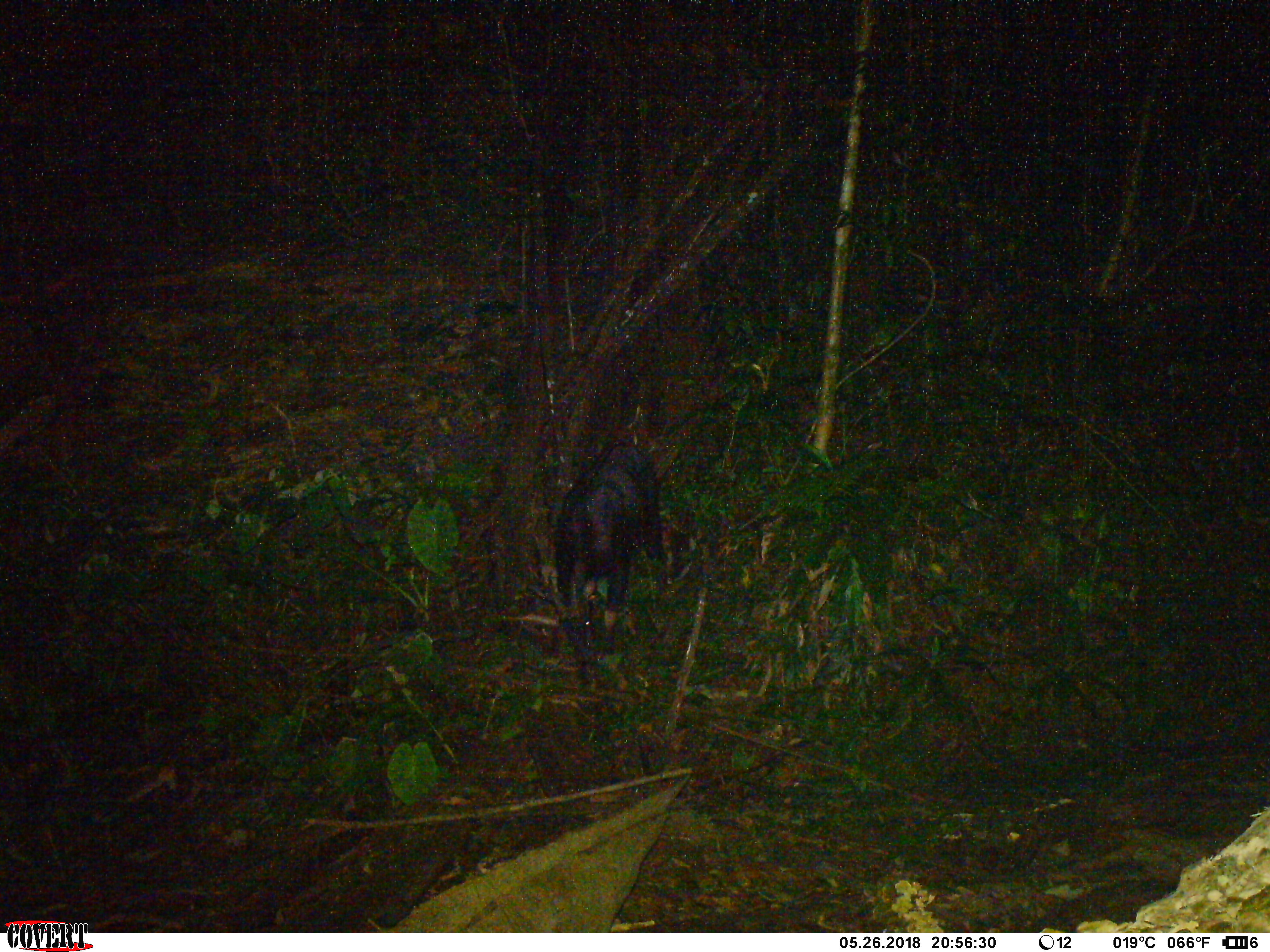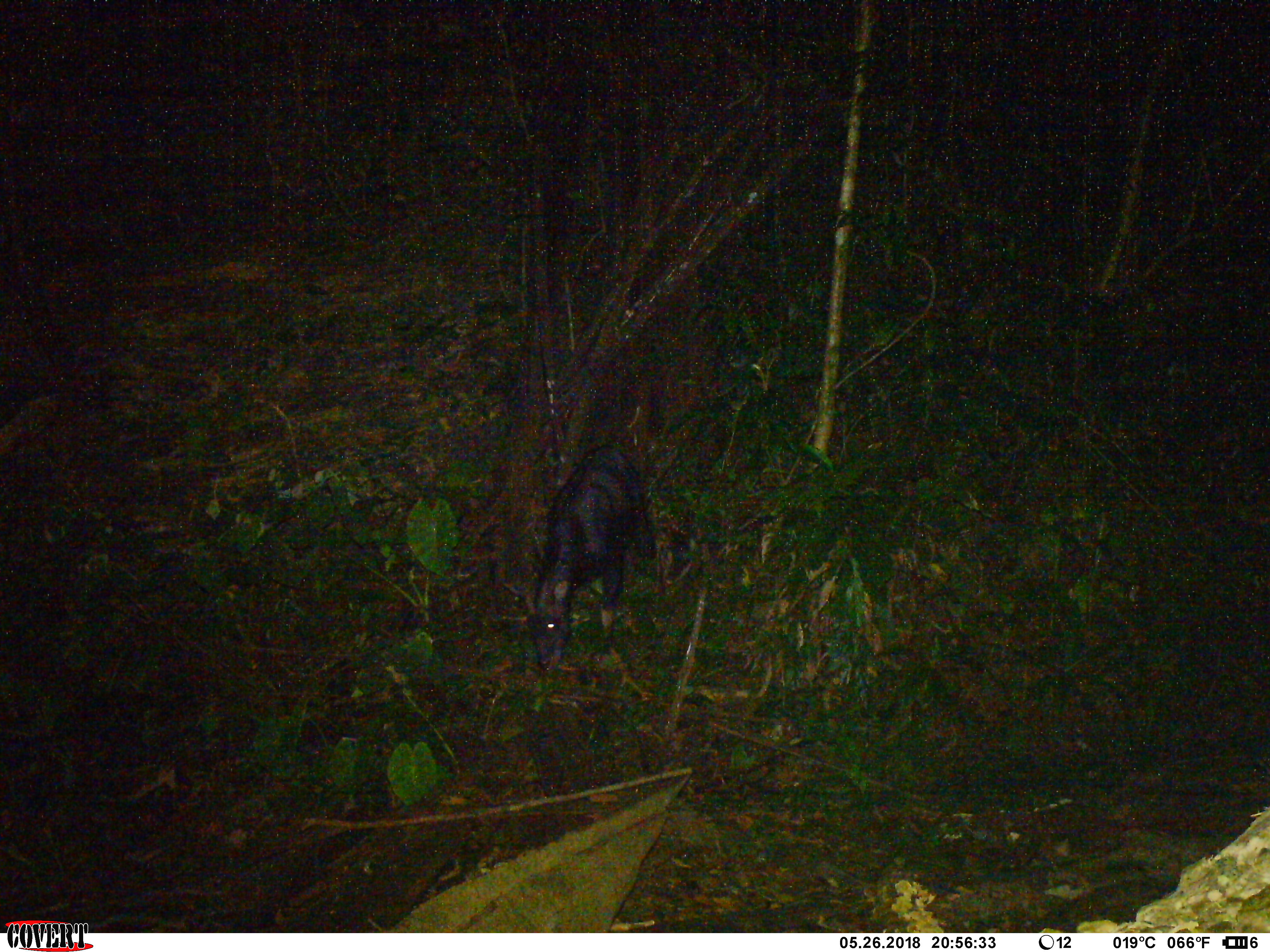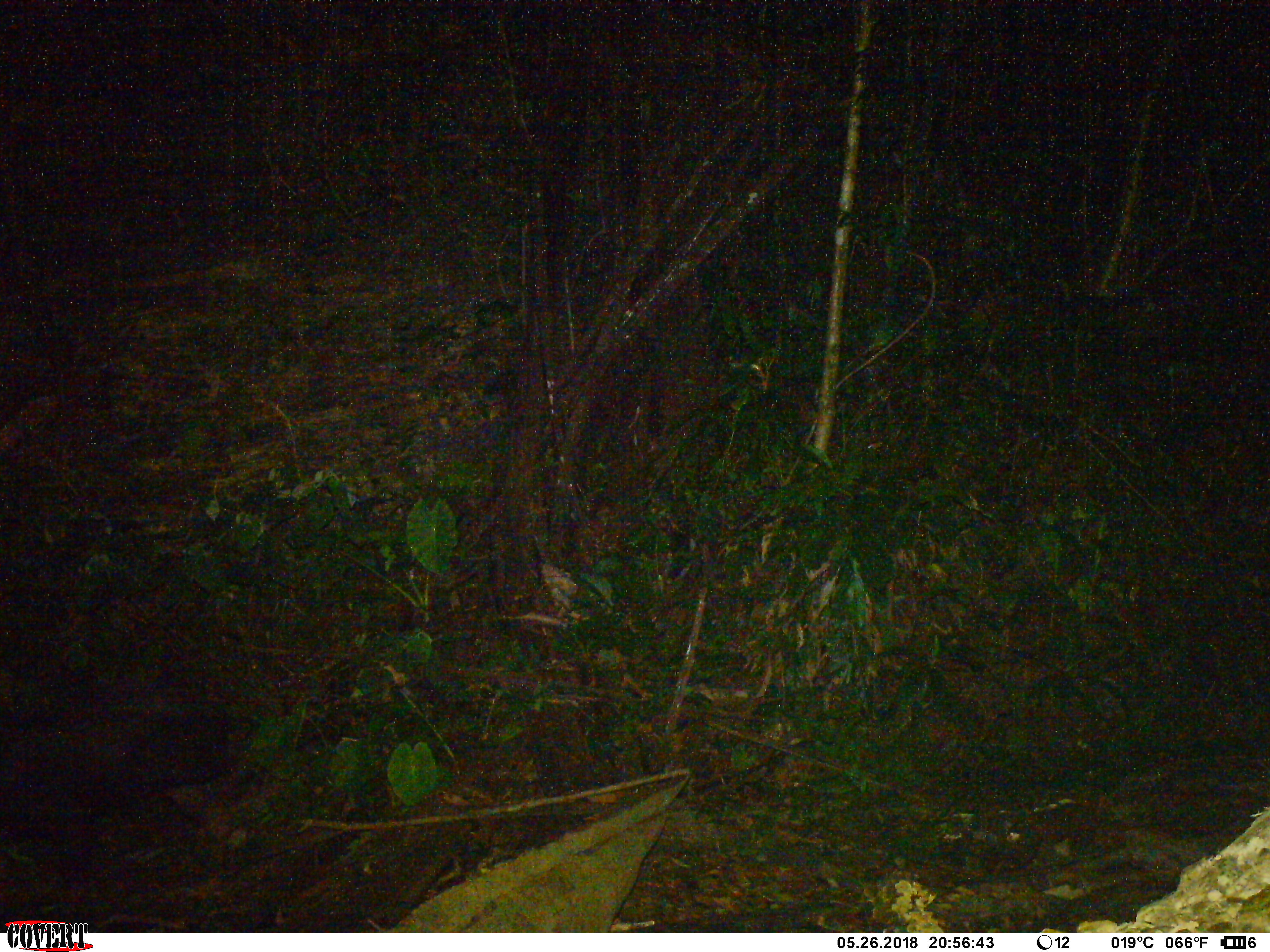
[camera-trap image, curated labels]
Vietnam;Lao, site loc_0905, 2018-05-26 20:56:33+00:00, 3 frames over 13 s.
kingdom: Animalia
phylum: Chordata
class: Mammalia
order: Artiodactyla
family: Bovidae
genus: Capricornis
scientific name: Capricornis sumatraensis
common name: chinese serow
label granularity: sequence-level